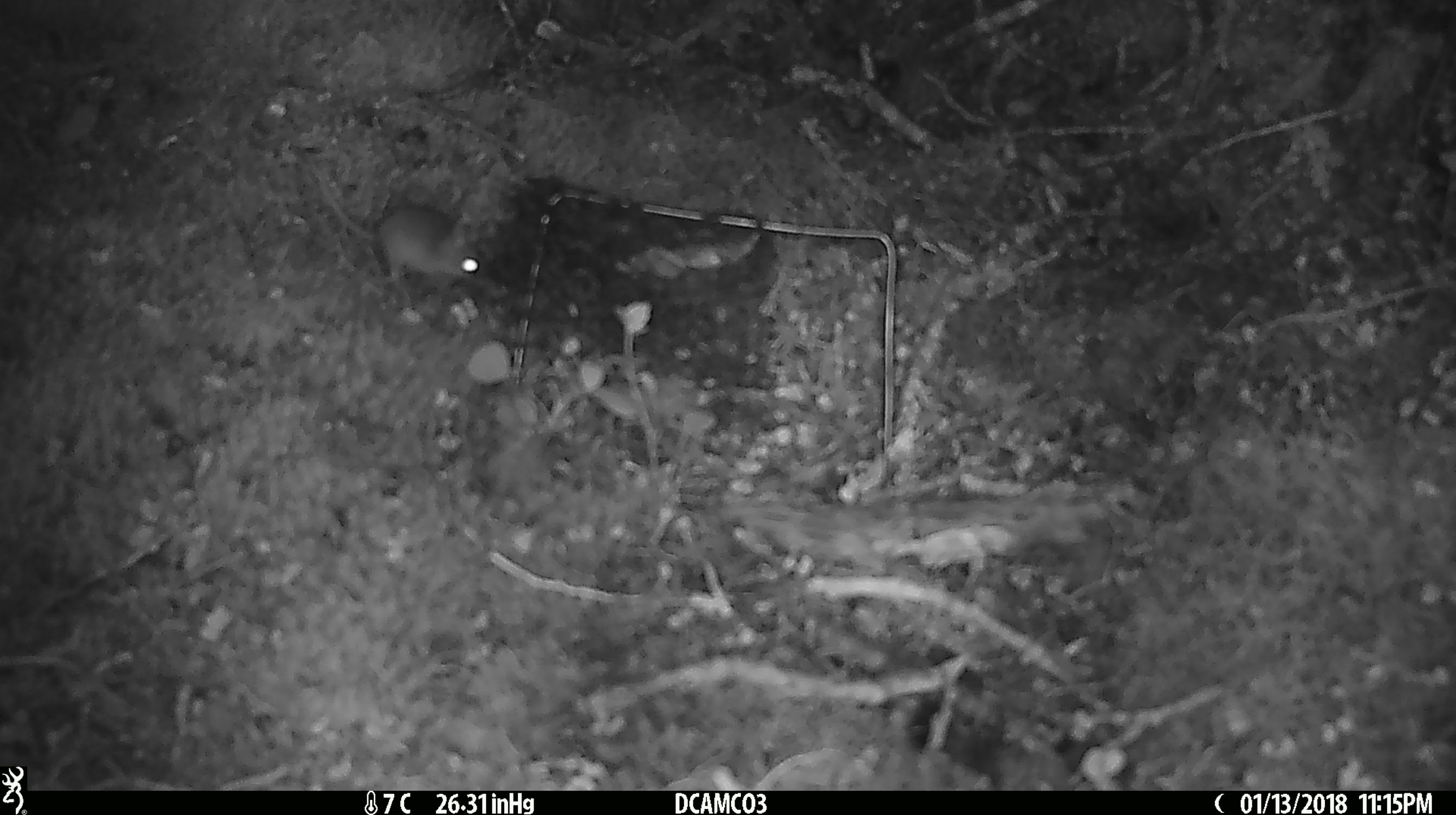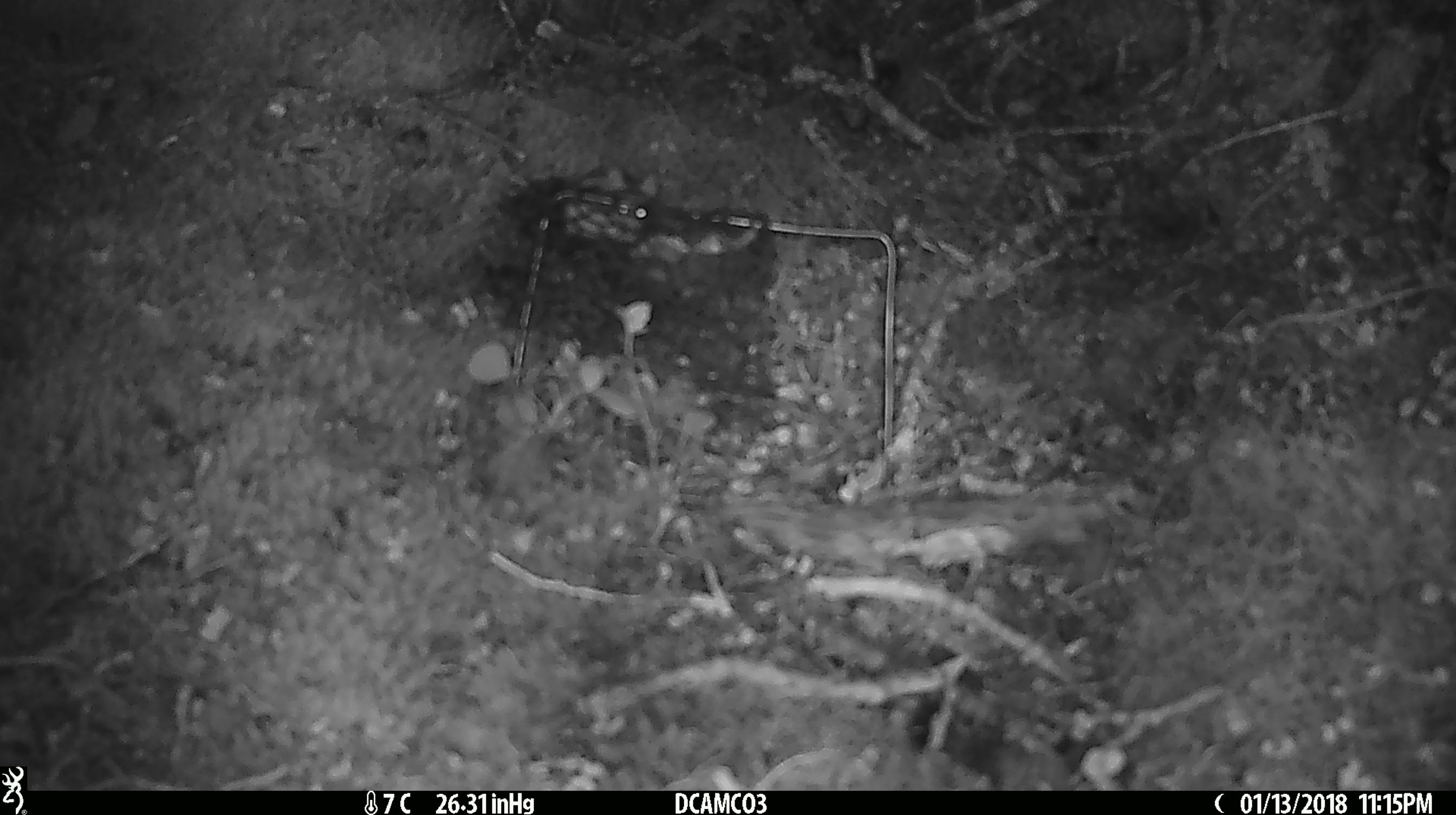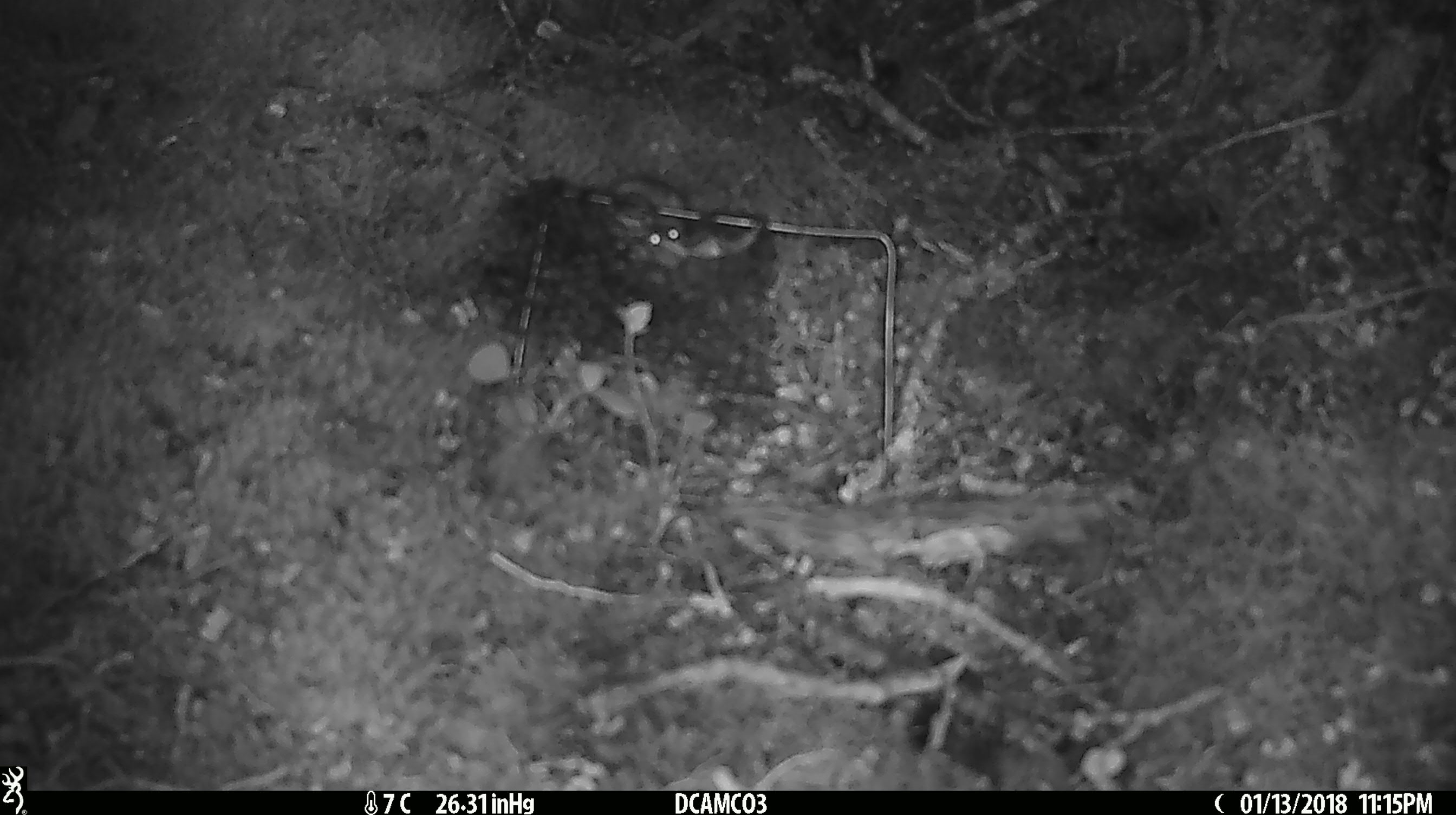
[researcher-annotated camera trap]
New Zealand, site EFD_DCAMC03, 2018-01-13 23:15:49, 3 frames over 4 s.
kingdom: Animalia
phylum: Chordata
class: Mammalia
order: Rodentia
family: Muridae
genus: Mus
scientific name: Mus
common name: mouse